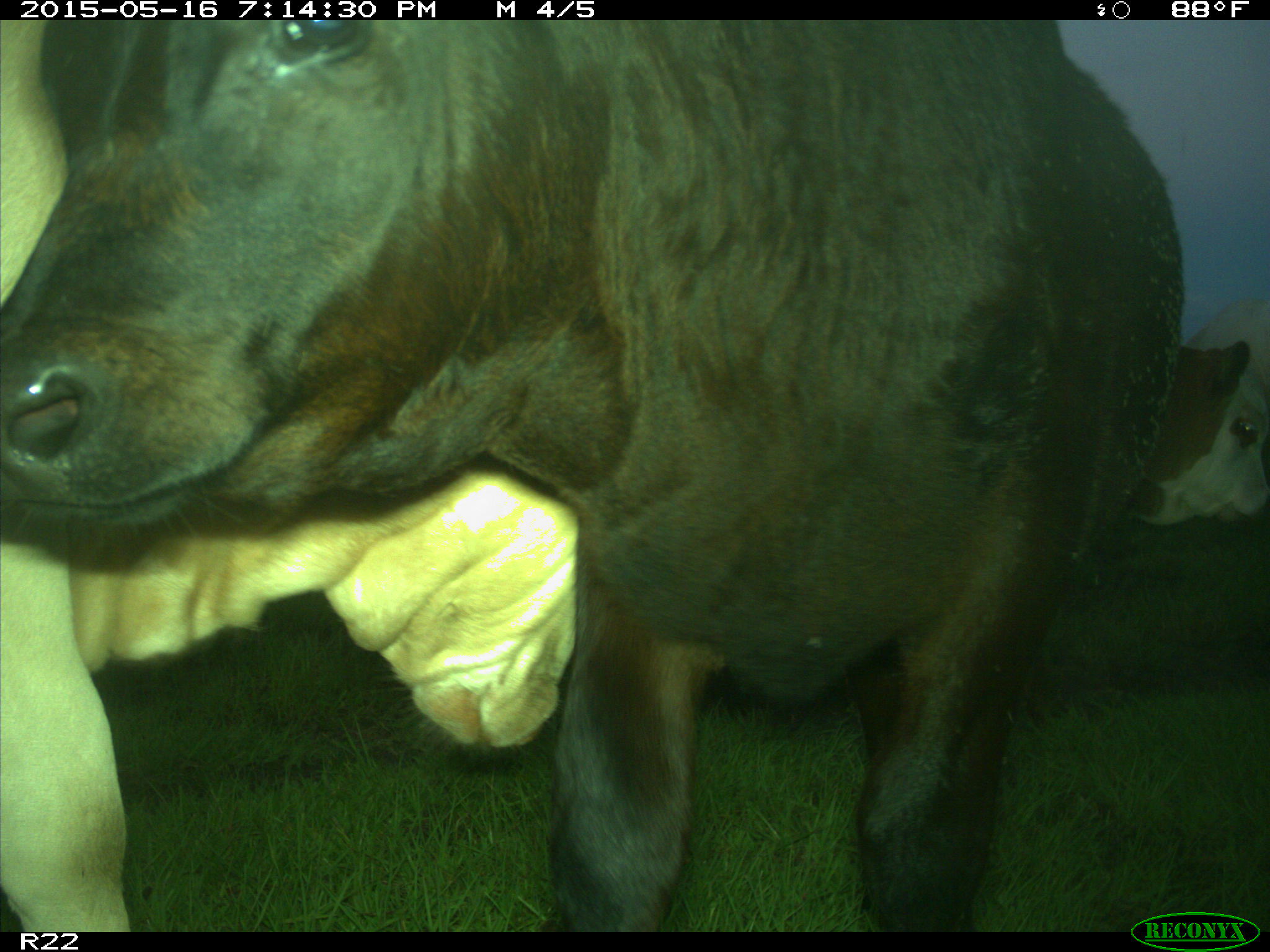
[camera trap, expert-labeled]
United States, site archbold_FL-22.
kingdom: Animalia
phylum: Chordata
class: Mammalia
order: Artiodactyla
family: Bovidae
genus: Bos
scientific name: Bos taurus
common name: domestic cow